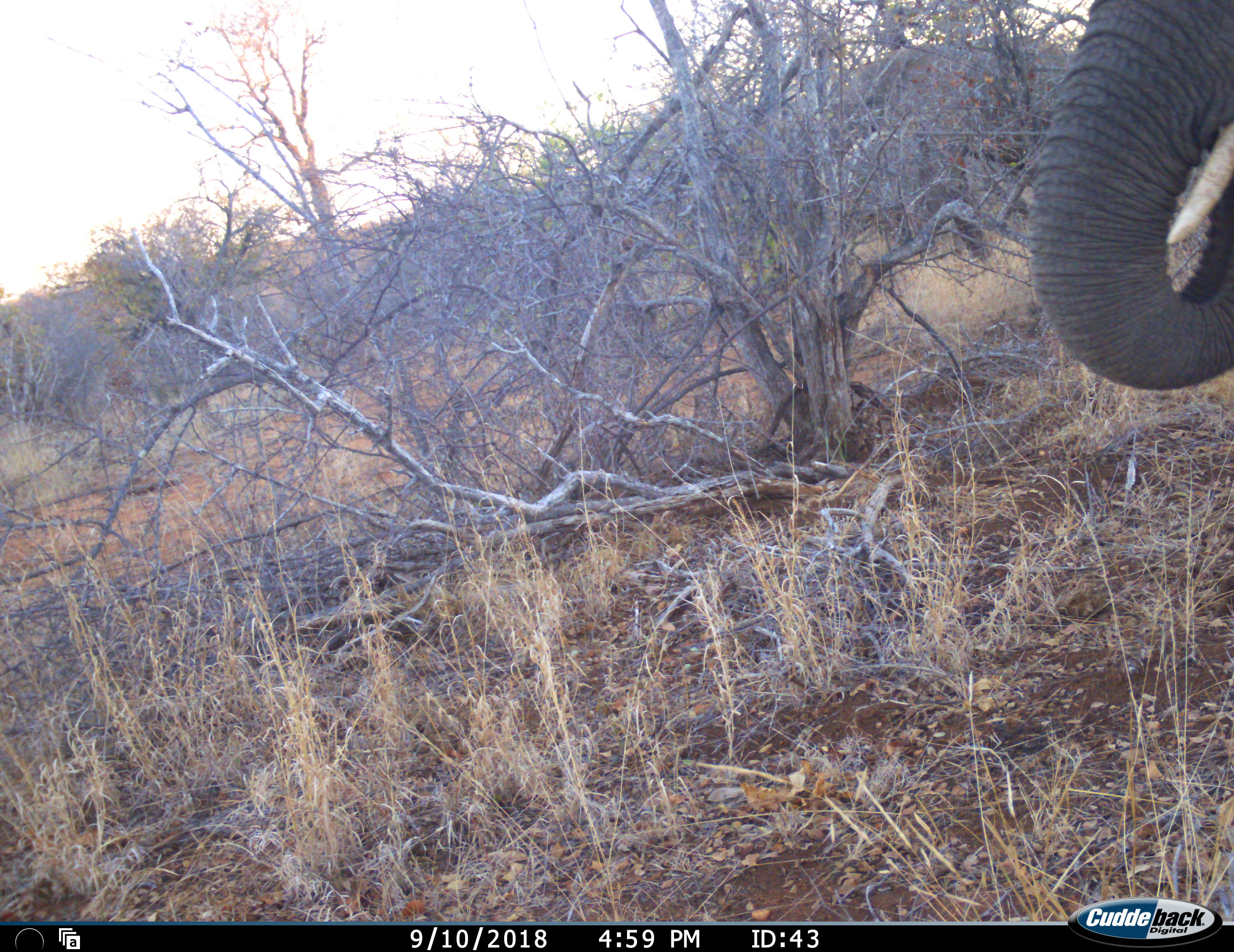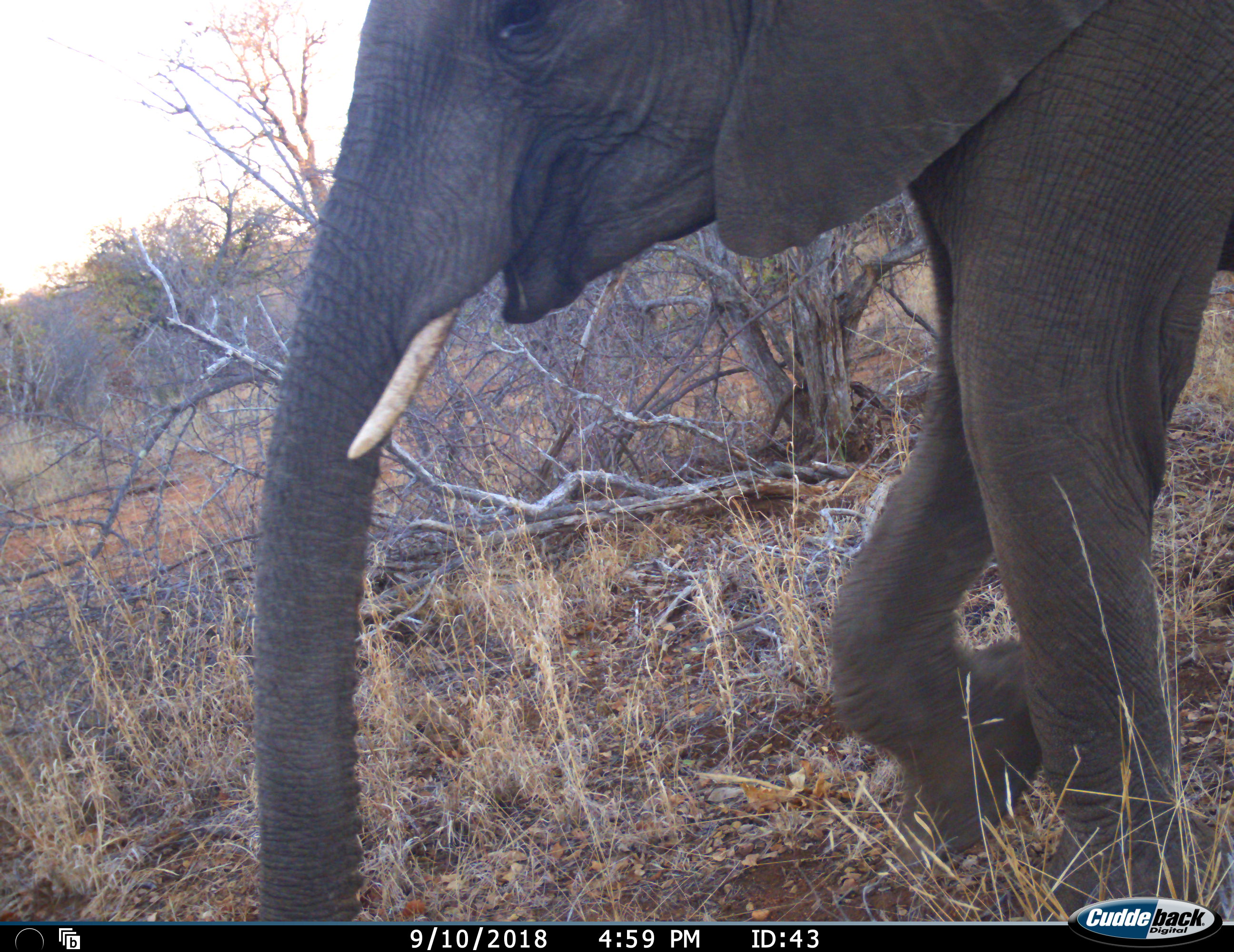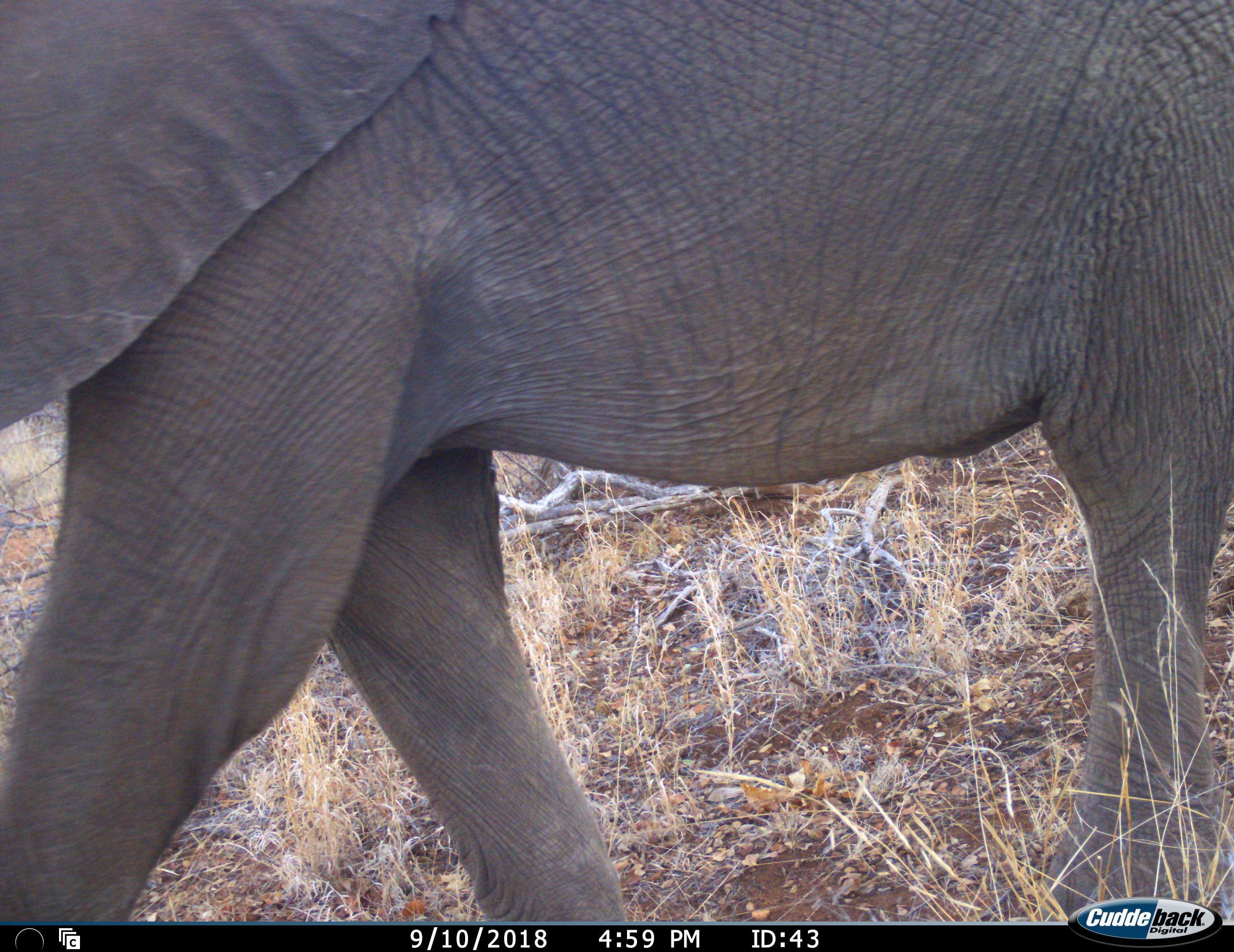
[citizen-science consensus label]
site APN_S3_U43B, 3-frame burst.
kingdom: Animalia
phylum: Chordata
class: Mammalia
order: Proboscidea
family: Elephantidae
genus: Loxodonta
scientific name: Loxodonta africana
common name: african bush elephant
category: elephant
Elephant (african bush elephant) (Loxodonta africana), count 1. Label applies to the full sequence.